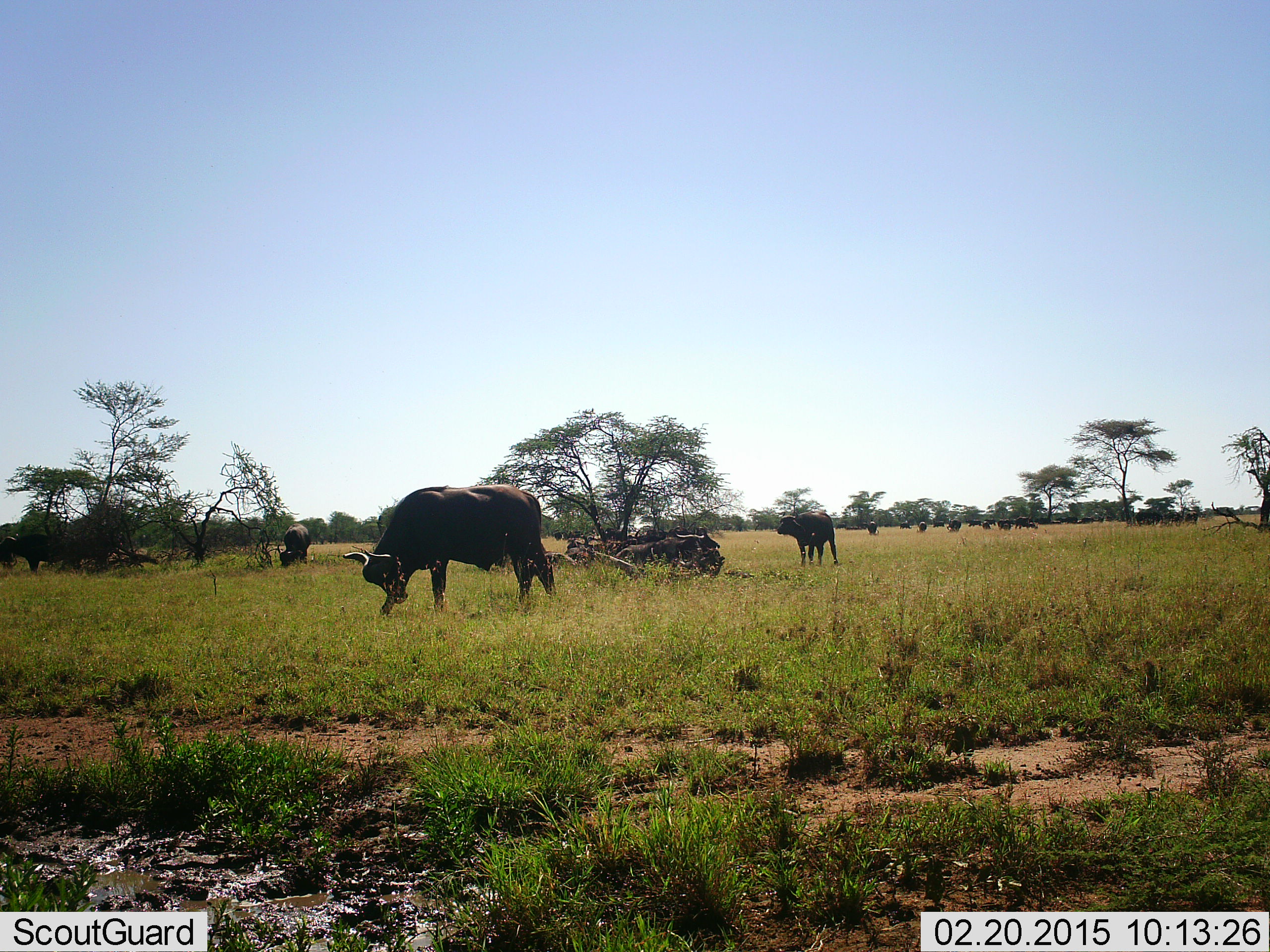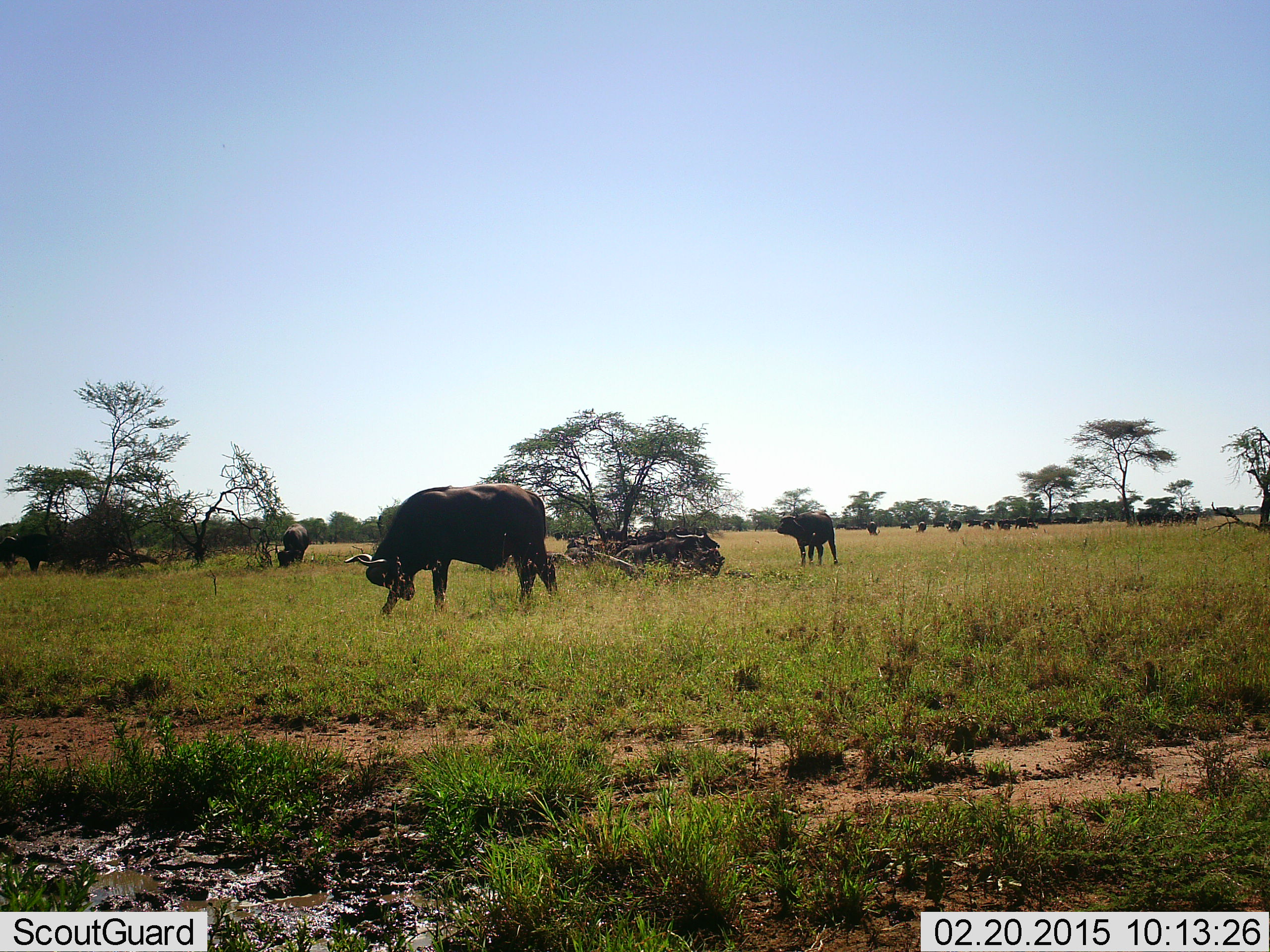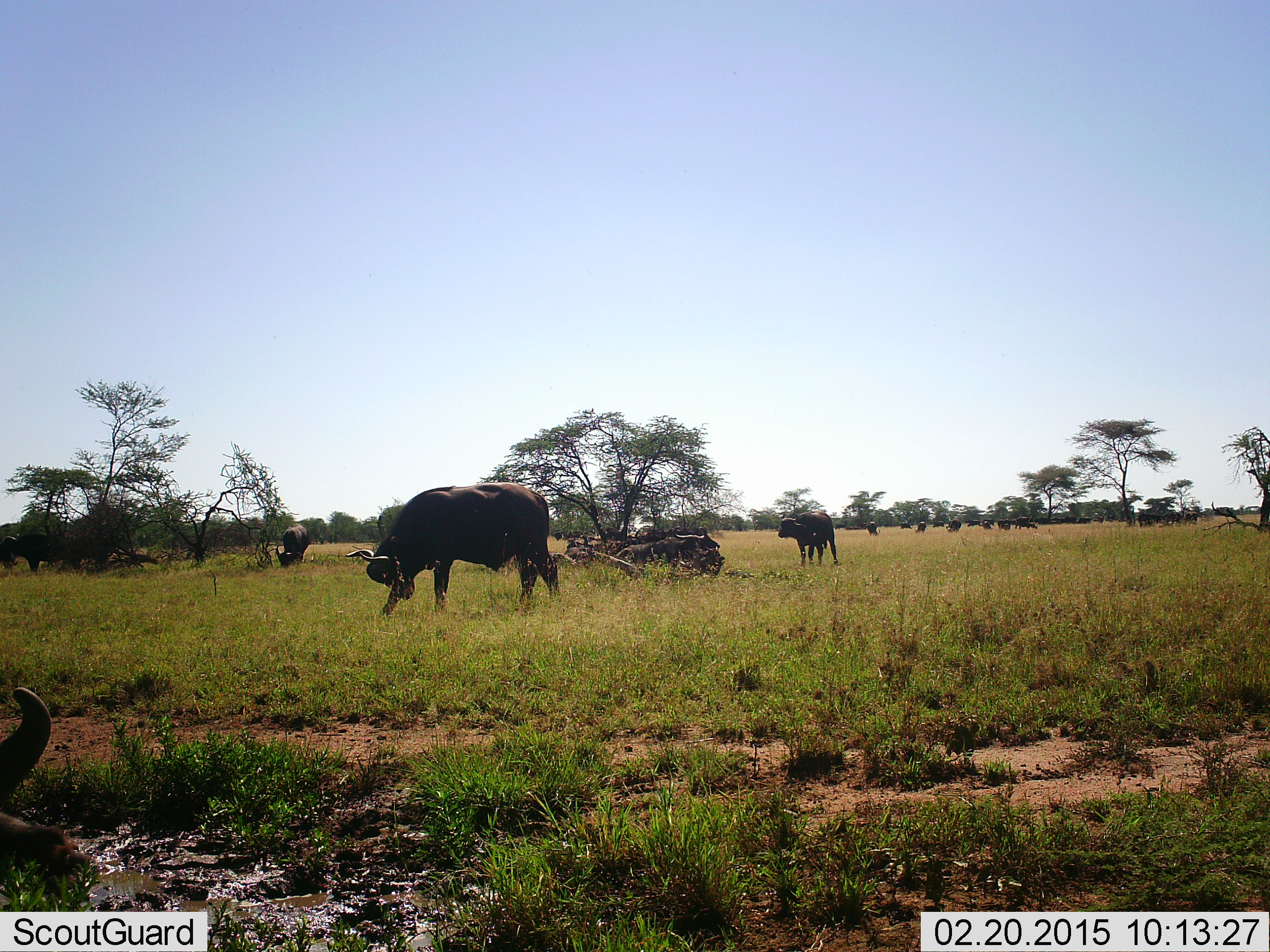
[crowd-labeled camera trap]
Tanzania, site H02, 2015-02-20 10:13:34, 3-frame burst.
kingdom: Animalia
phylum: Chordata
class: Mammalia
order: Artiodactyla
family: Bovidae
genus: Syncerus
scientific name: Syncerus caffer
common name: cape buffalo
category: buffalo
Buffalo (cape buffalo) (Syncerus caffer), count 10. Behavior (volunteer vote fractions): standing 90%, resting 30%, moving 10%, interacting 10%. Young present (vote fraction): 0%. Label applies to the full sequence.